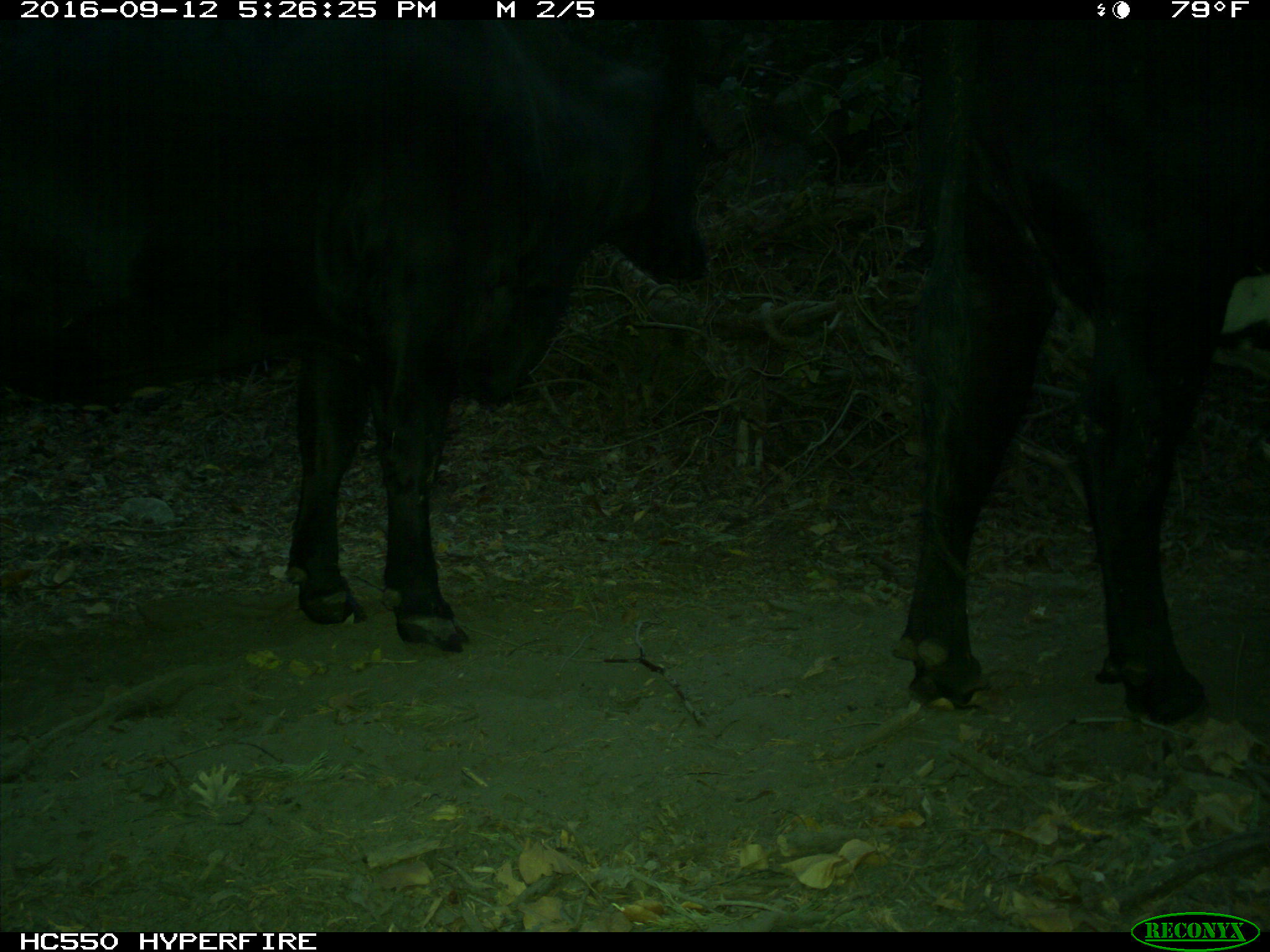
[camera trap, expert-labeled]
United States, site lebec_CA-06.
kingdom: Animalia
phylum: Chordata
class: Mammalia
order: Artiodactyla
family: Bovidae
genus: Bos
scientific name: Bos taurus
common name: domestic cow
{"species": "Bos taurus (domestic cow)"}